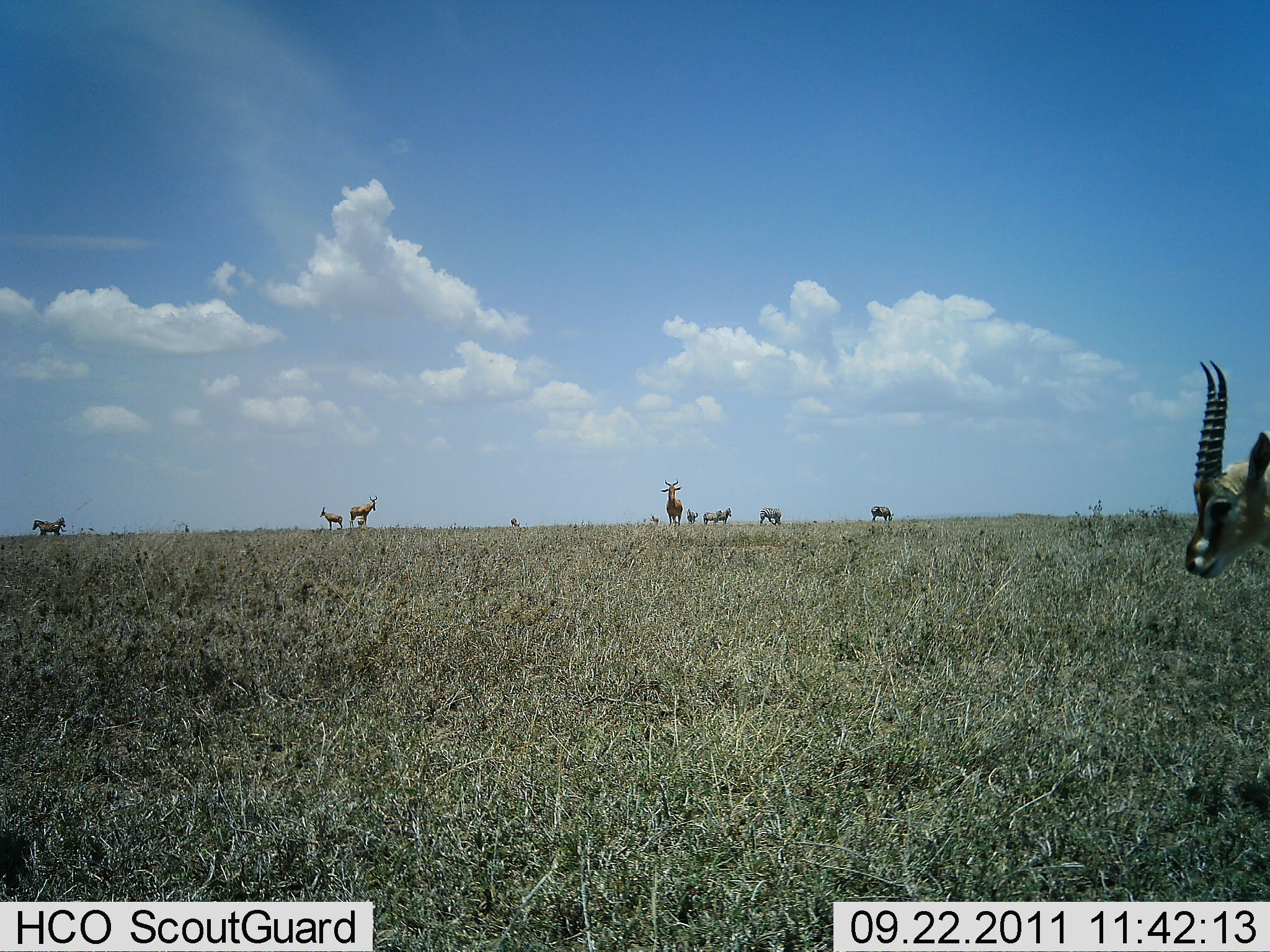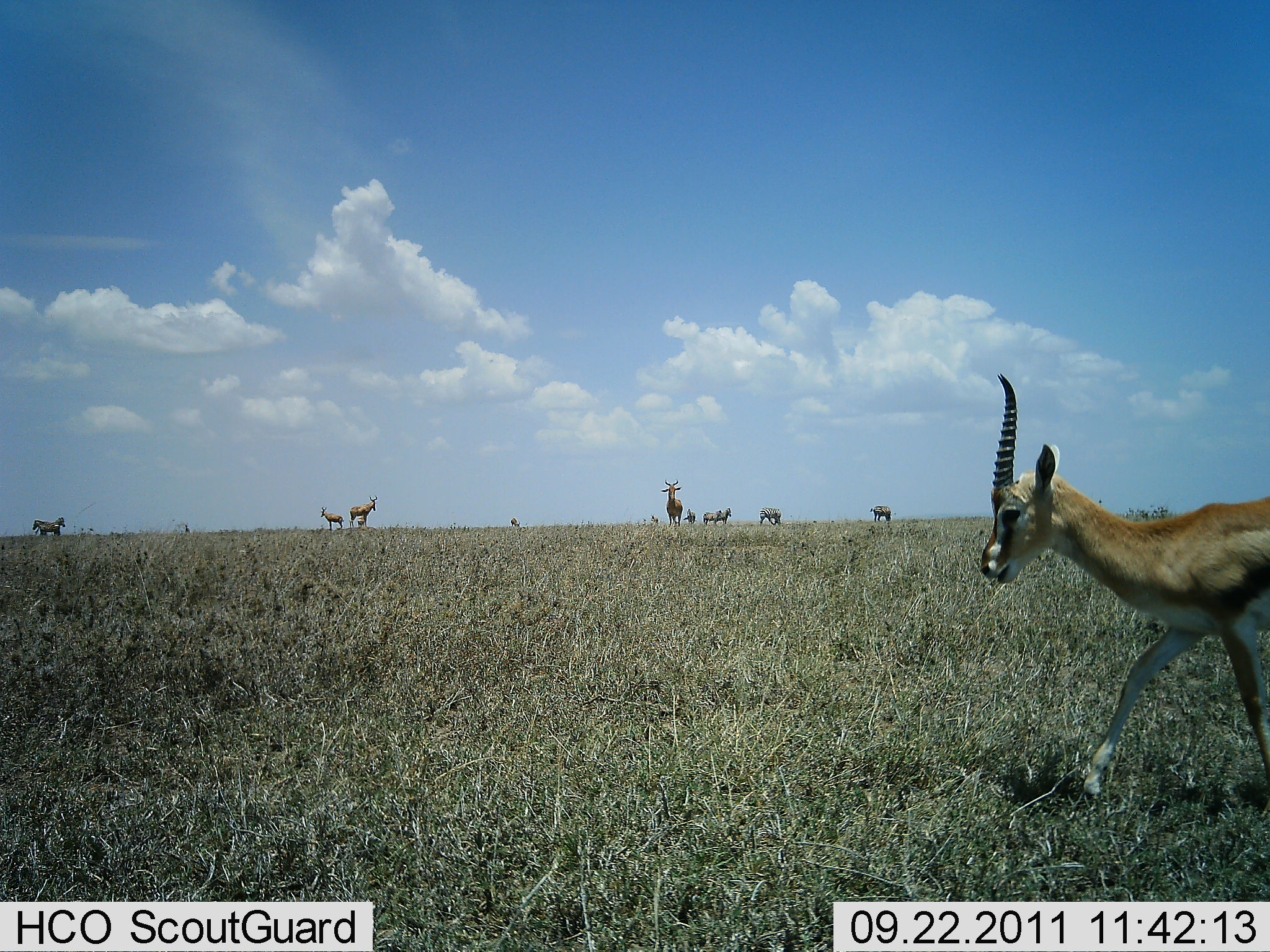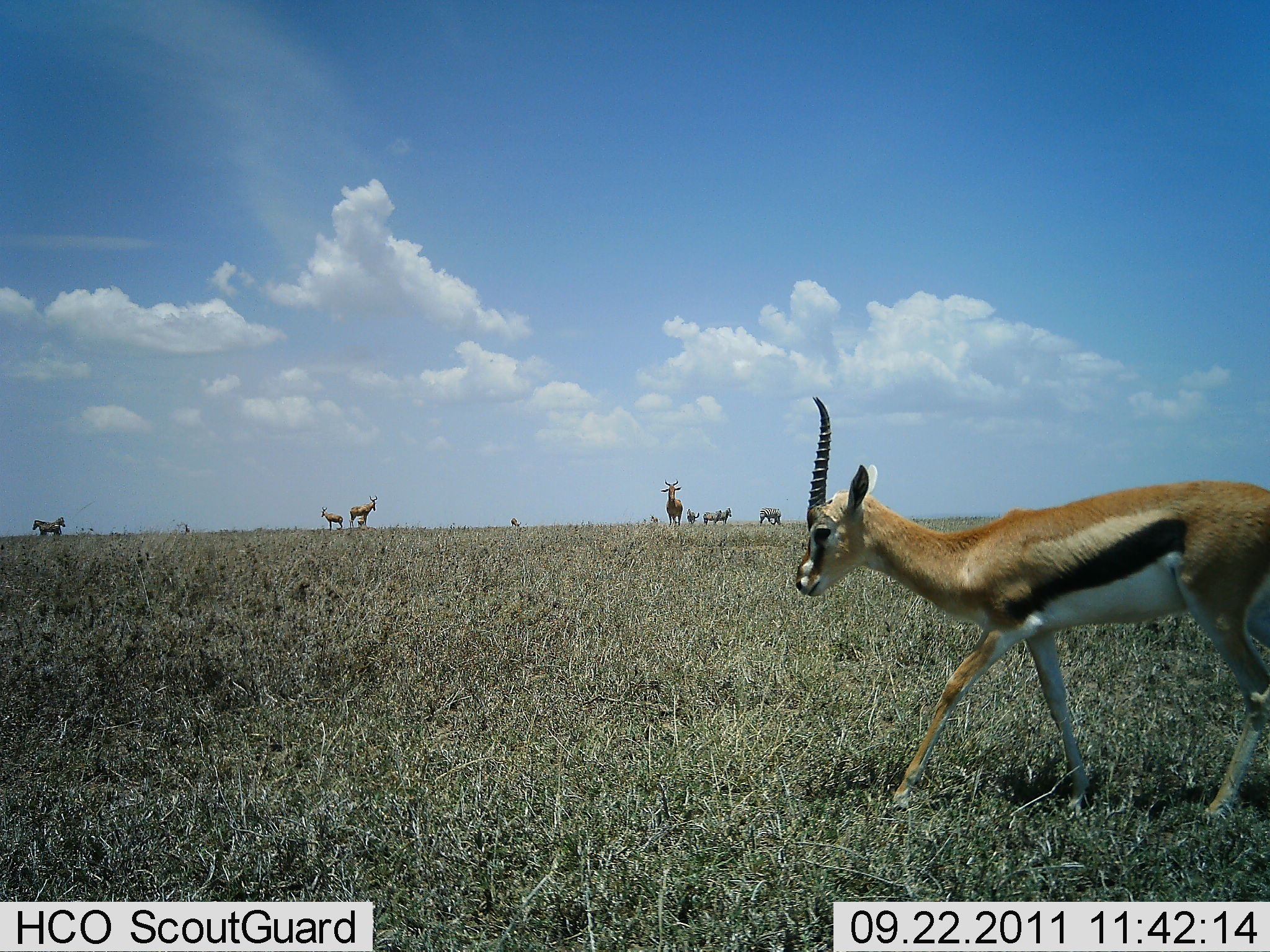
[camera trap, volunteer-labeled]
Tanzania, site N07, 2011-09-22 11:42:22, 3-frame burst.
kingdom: Animalia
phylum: Chordata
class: Mammalia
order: Artiodactyla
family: Bovidae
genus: Eudorcas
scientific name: Eudorcas thomsonii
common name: thomson's gazelle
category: gazellethomsons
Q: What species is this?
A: Gazellethomsons (thomson's gazelle) (Eudorcas thomsonii).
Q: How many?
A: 1.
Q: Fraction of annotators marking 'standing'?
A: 31%.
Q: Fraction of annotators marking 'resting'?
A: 6%.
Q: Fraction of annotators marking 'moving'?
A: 81%.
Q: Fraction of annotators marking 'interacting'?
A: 0%.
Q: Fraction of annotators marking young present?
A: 6%.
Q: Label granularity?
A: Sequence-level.